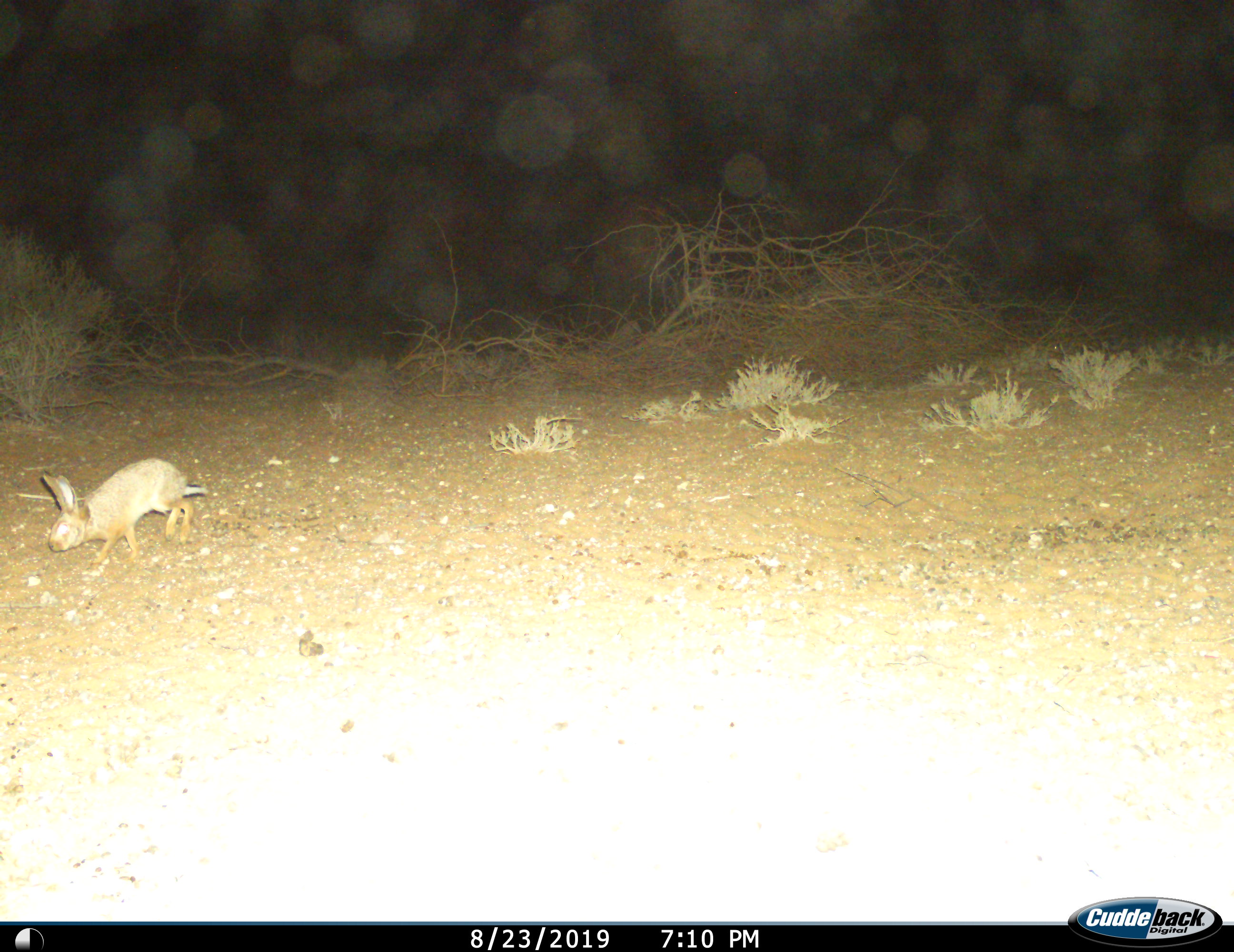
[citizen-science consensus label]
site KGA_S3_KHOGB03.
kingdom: Animalia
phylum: Chordata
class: Mammalia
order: Lagomorpha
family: Leporidae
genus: Lepus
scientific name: Lepus capensis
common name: cape hare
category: harecape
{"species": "harecape (cape hare) (Lepus capensis)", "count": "1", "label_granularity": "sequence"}